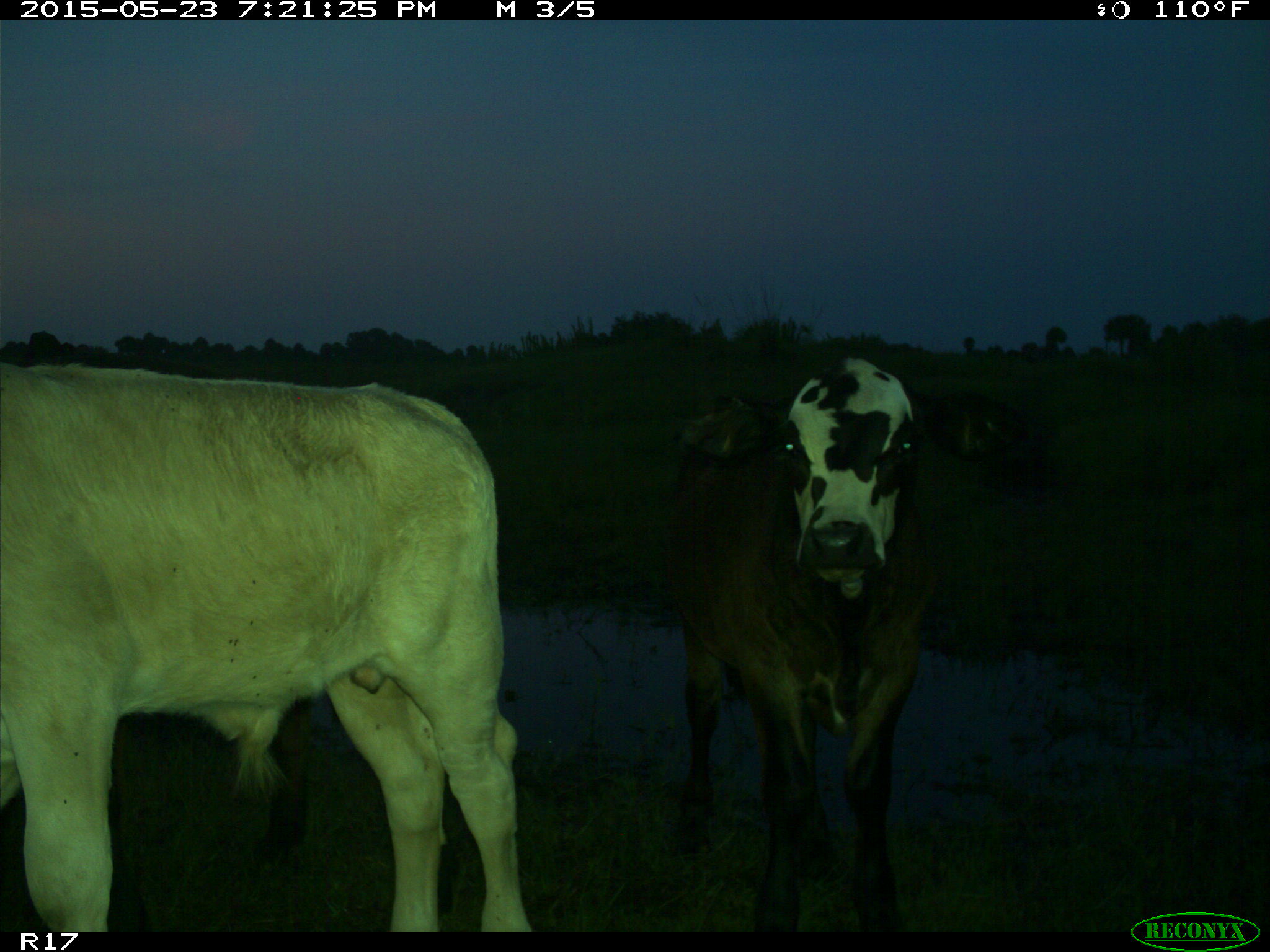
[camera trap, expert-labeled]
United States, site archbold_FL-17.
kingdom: Animalia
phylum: Chordata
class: Mammalia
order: Artiodactyla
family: Bovidae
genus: Bos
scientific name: Bos taurus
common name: domestic cow